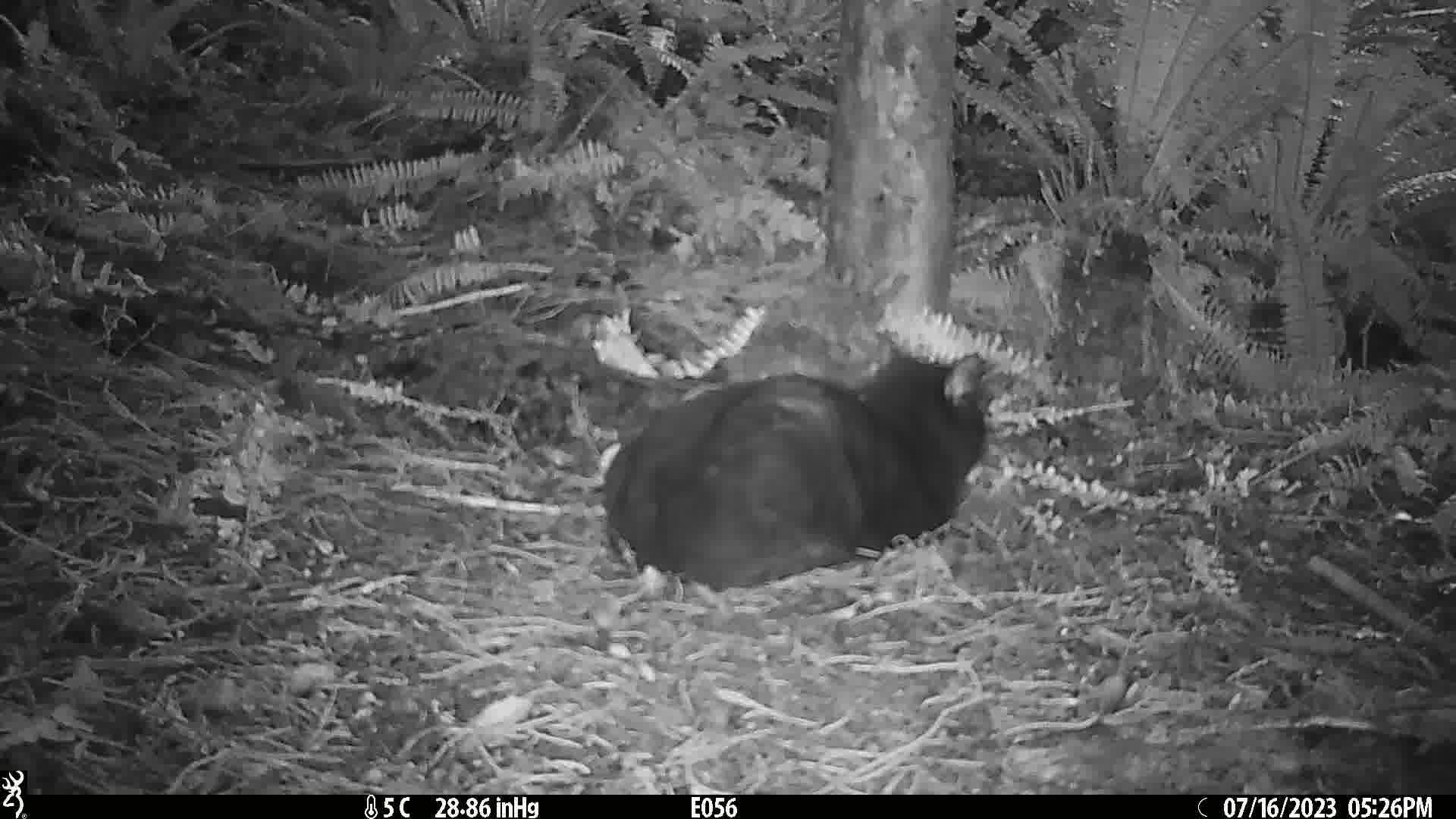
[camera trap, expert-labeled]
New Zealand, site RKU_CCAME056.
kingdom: Animalia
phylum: Chordata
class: Mammalia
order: Carnivora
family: Felidae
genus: Felis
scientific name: Felis catus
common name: domestic cat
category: cat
Cat (domestic cat) (Felis catus).